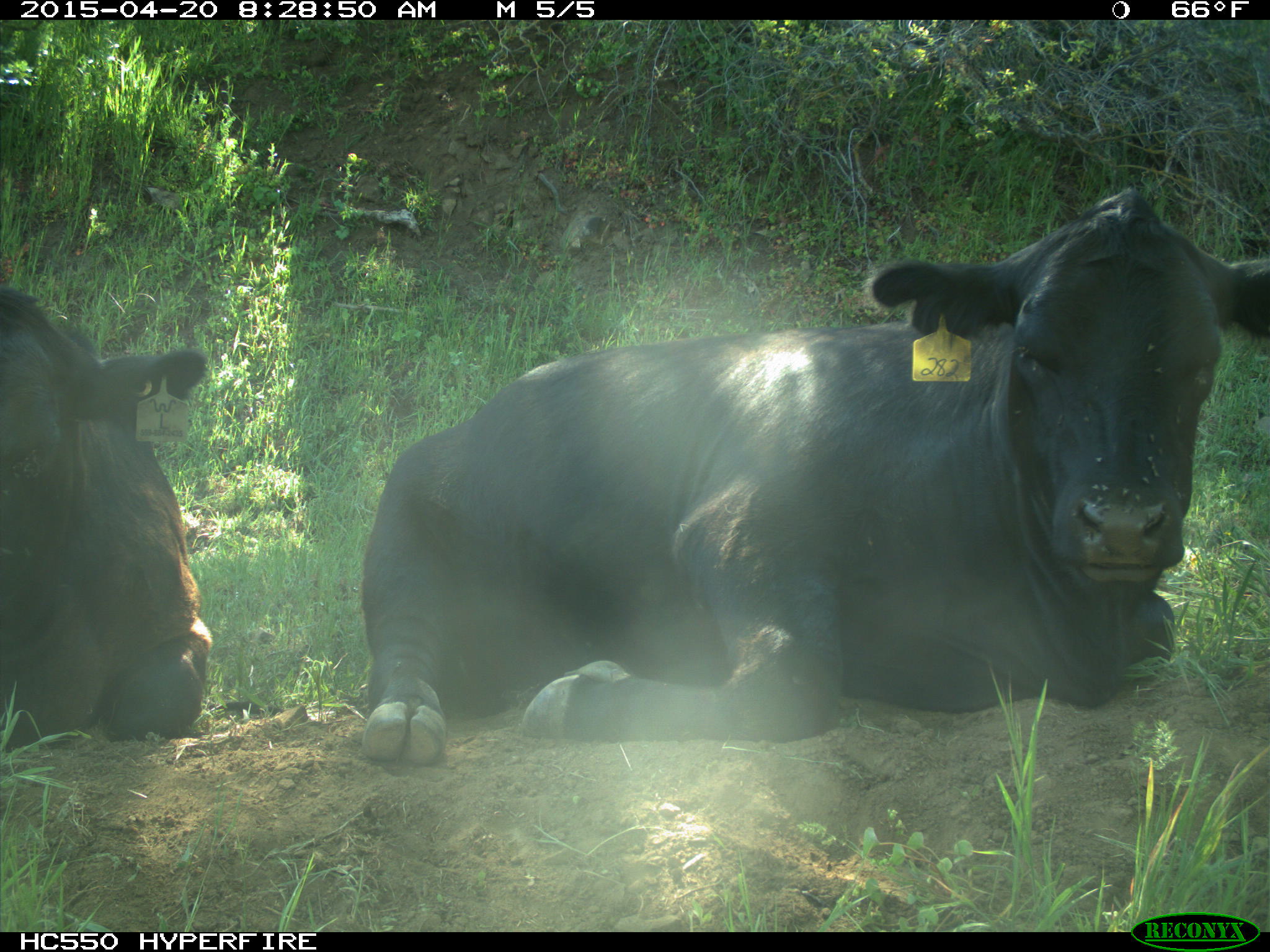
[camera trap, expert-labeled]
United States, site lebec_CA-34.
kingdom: Animalia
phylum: Chordata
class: Mammalia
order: Artiodactyla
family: Bovidae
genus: Bos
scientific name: Bos taurus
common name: domestic cow